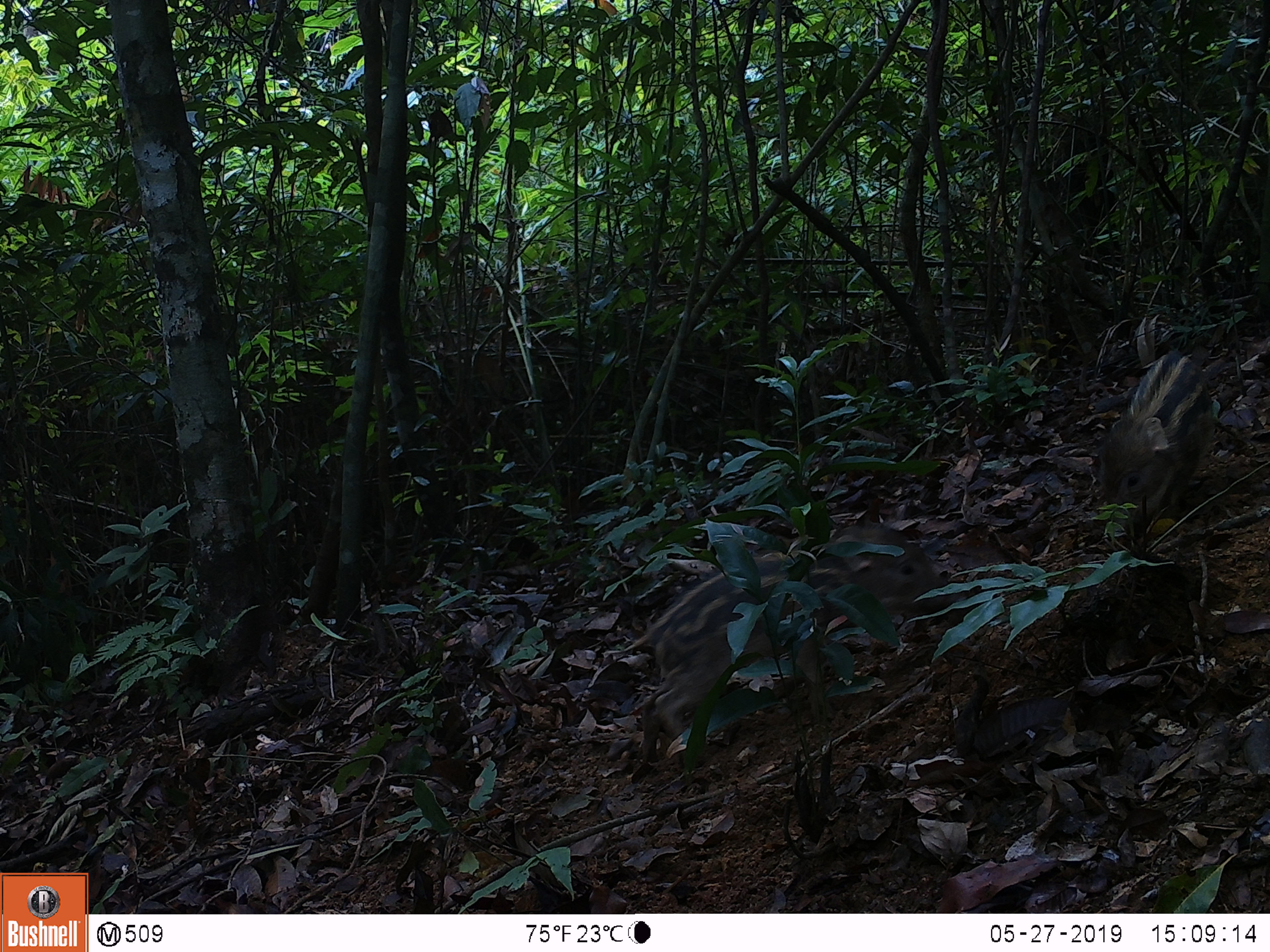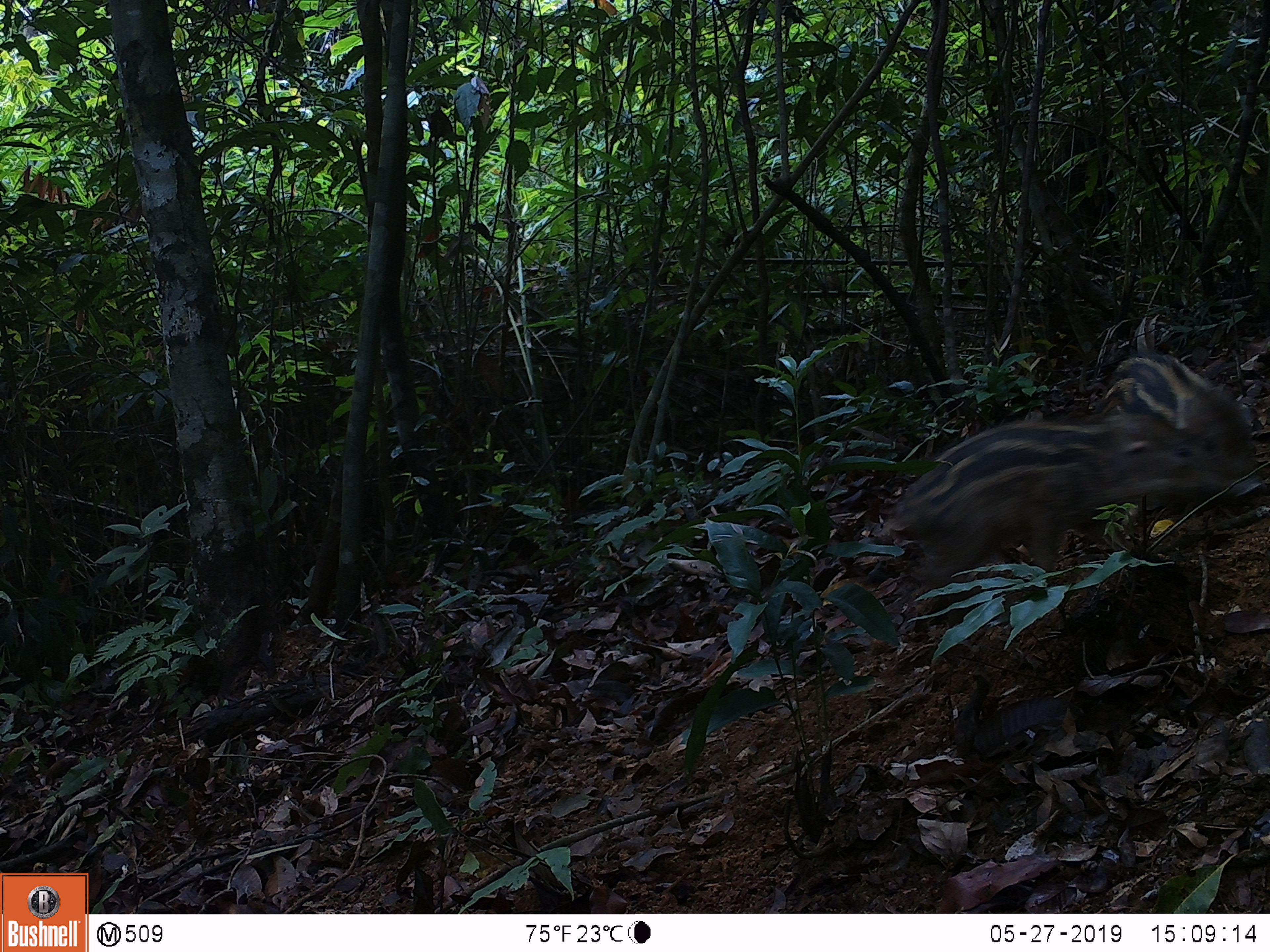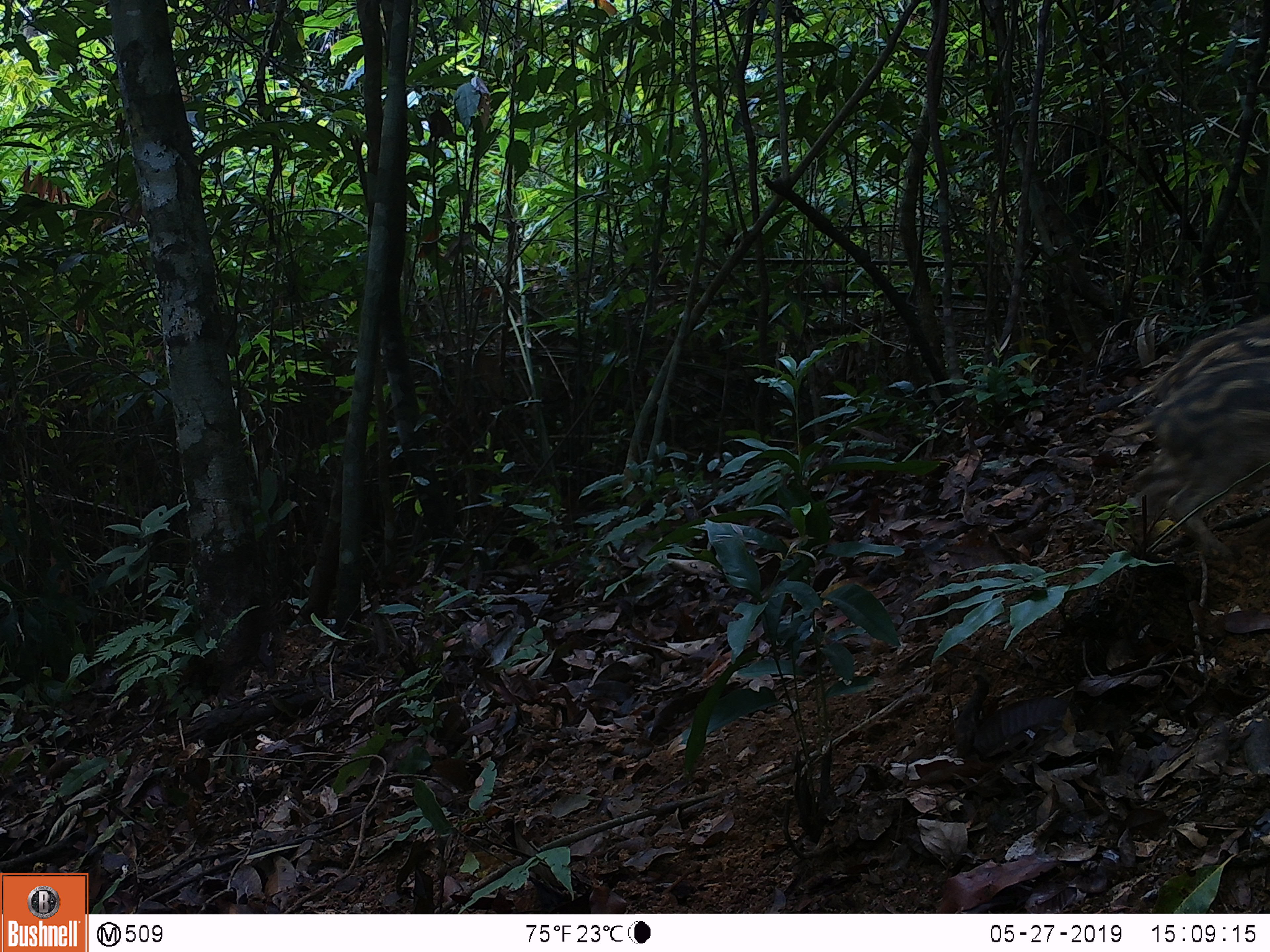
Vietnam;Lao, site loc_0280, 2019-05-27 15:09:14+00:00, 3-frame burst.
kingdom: Animalia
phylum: Chordata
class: Mammalia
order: Artiodactyla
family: Suidae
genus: Sus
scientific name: Sus scrofa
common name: eurasian wild pig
Eurasian wild pig (Sus scrofa). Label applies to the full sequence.